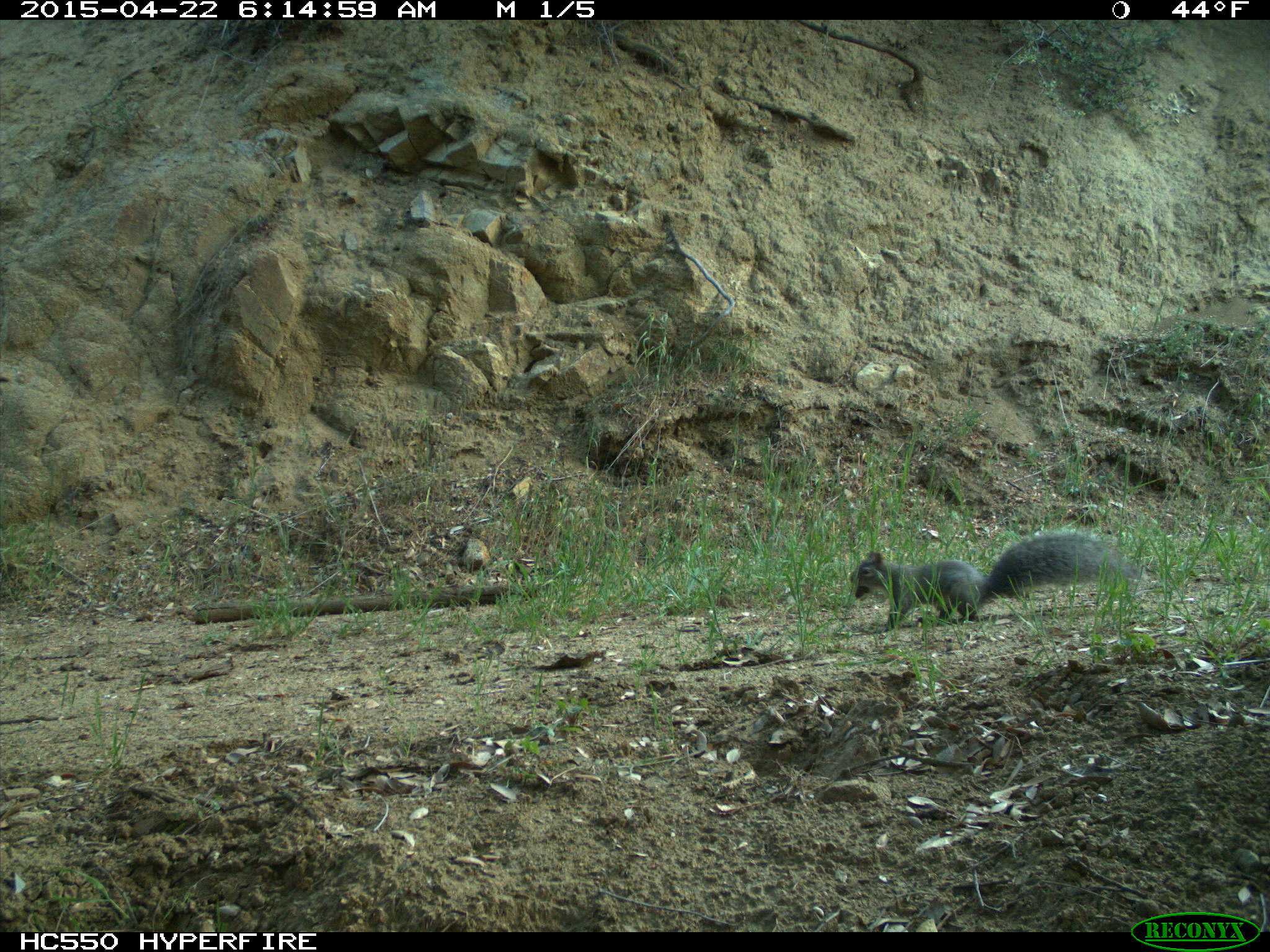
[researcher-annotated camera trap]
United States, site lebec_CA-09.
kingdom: Animalia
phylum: Chordata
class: Mammalia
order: Rodentia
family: Sciuridae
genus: Sciurus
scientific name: Sciurus carolinensis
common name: eastern gray squirrel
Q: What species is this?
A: Sciurus carolinensis (eastern gray squirrel).